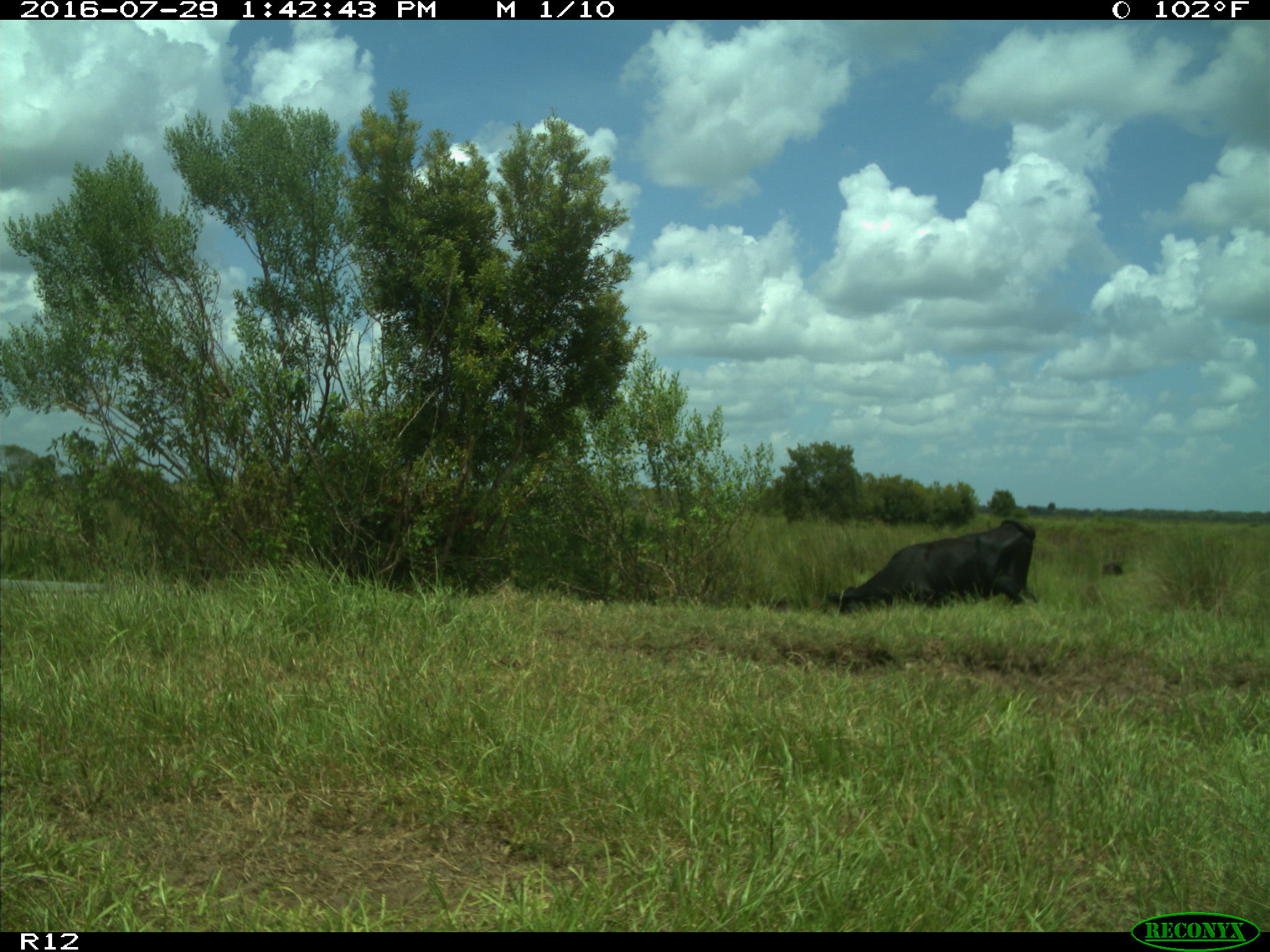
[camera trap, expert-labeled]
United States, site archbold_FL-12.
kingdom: Animalia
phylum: Chordata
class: Mammalia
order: Artiodactyla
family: Bovidae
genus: Bos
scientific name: Bos taurus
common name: domestic cow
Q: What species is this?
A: Bos taurus (domestic cow).